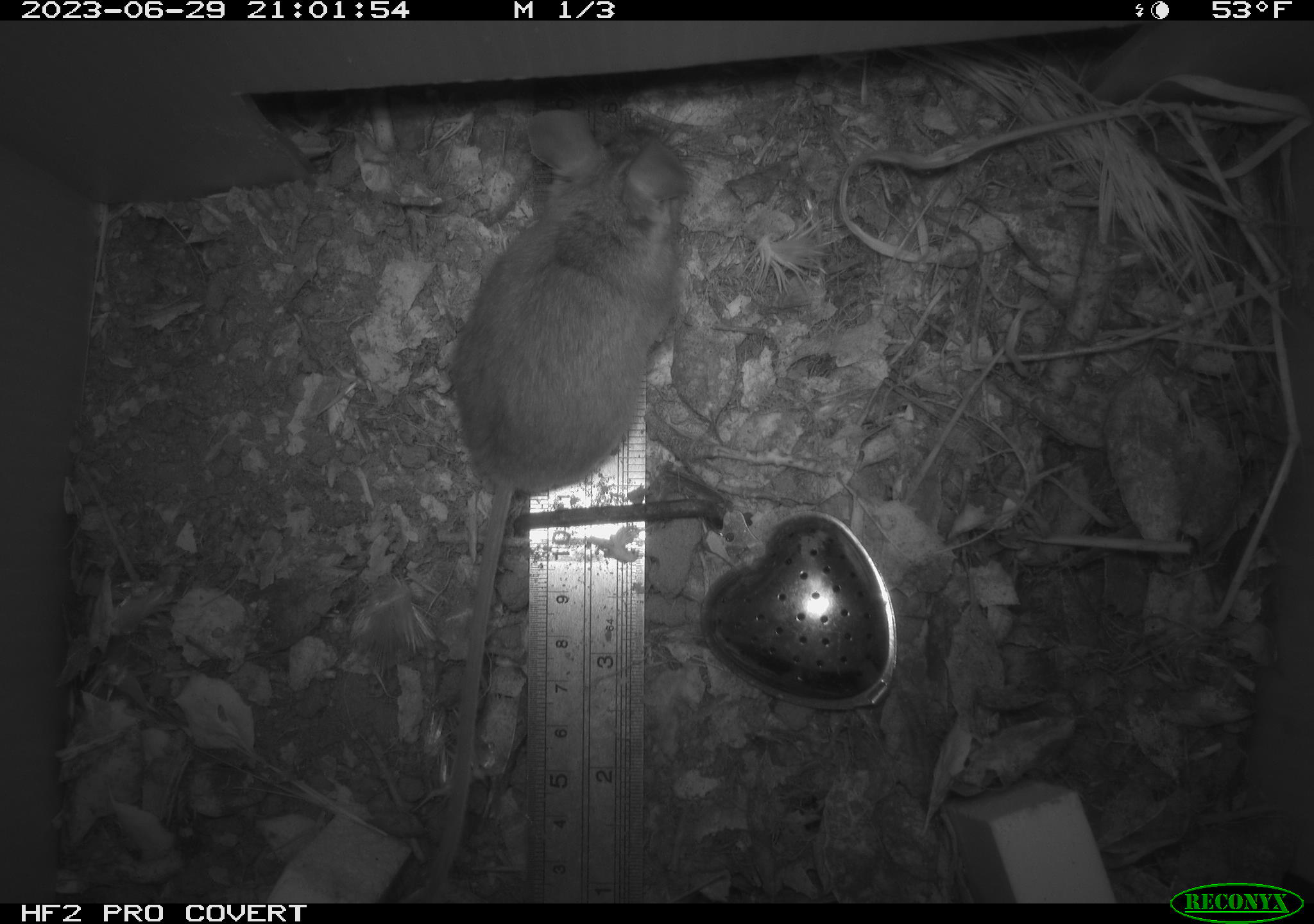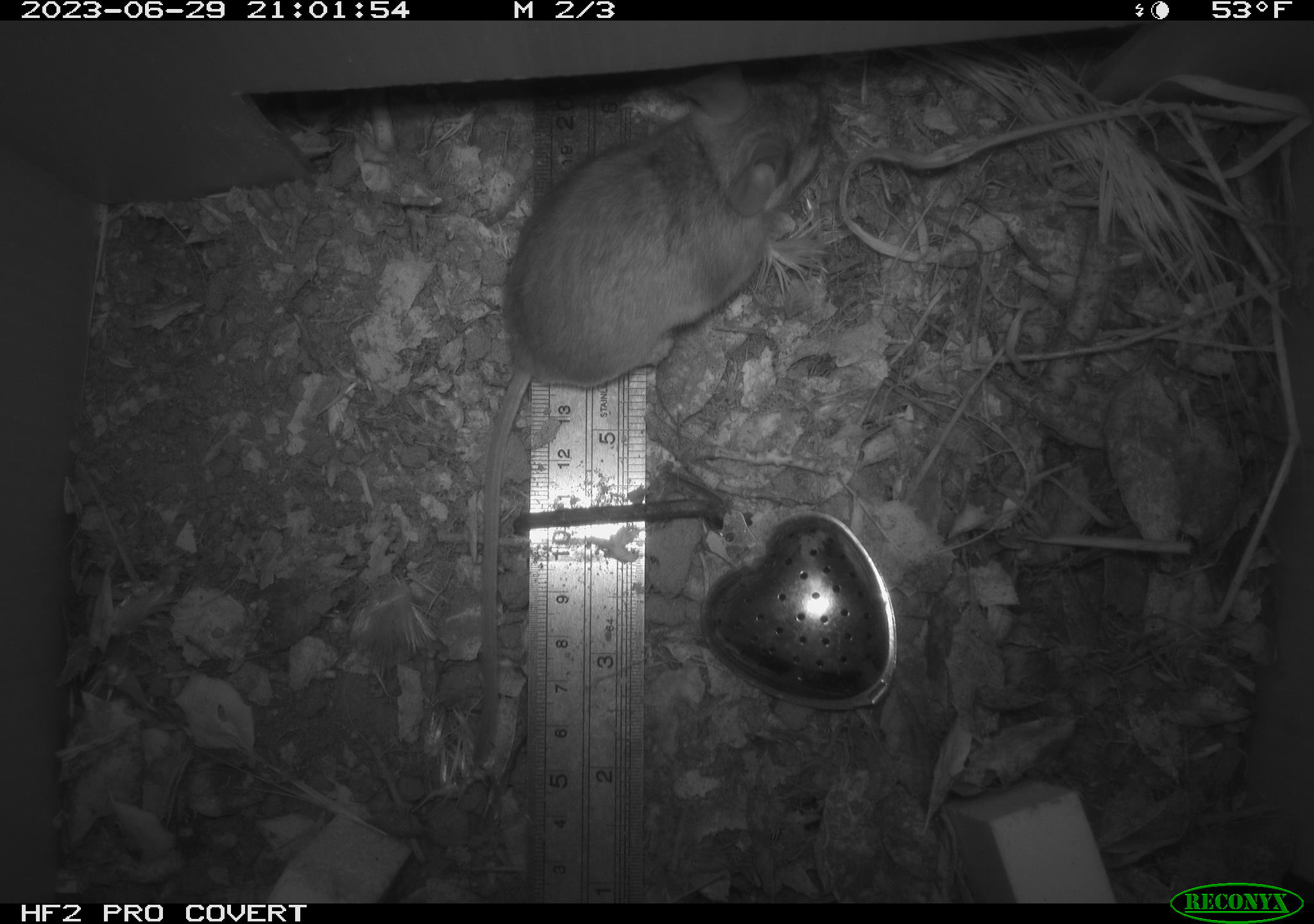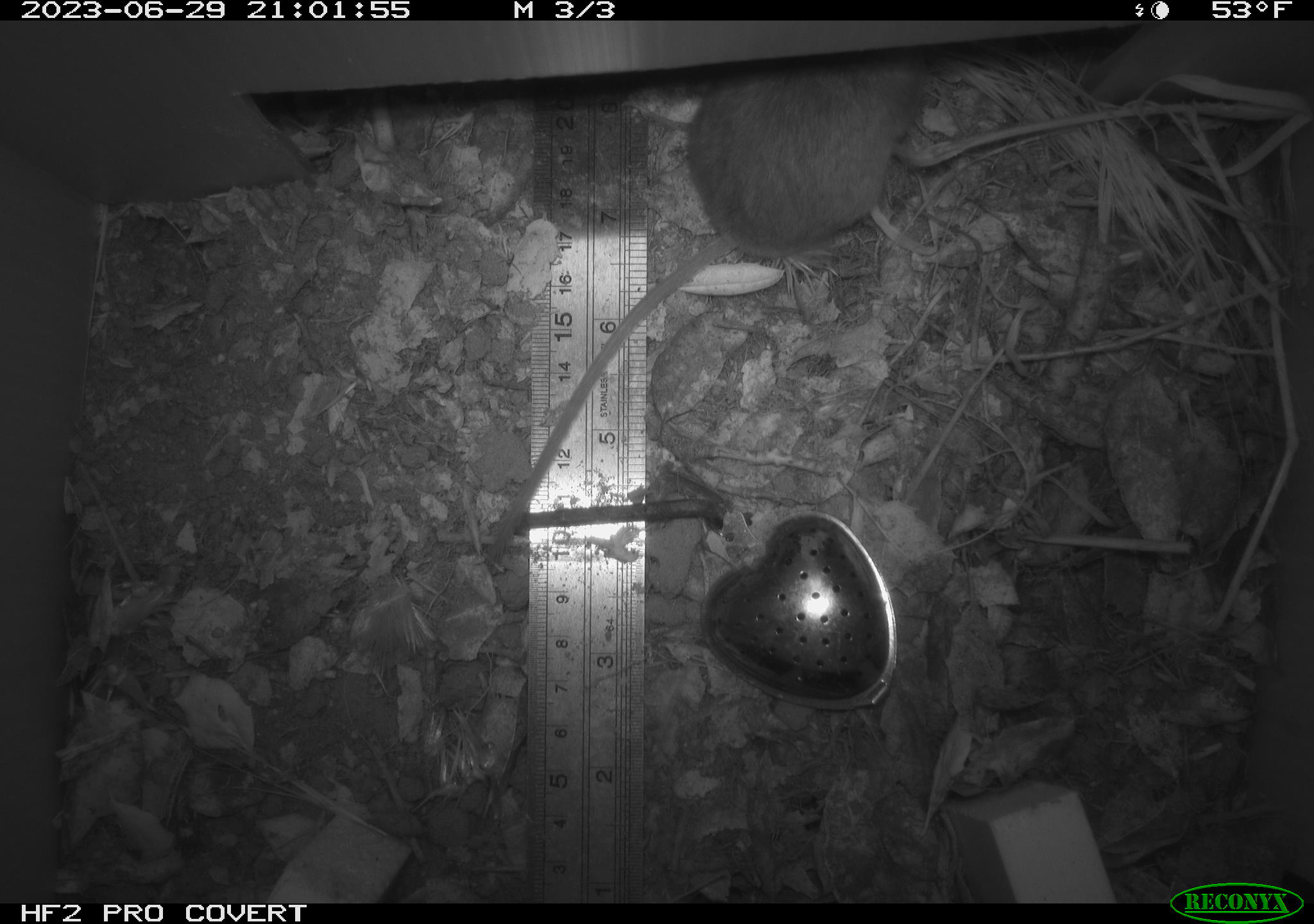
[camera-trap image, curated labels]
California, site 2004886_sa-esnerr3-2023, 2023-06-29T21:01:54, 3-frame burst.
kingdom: Animalia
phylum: Chordata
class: Mammalia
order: Rodentia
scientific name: Rodentia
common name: mouse species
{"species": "mouse species (Rodentia)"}